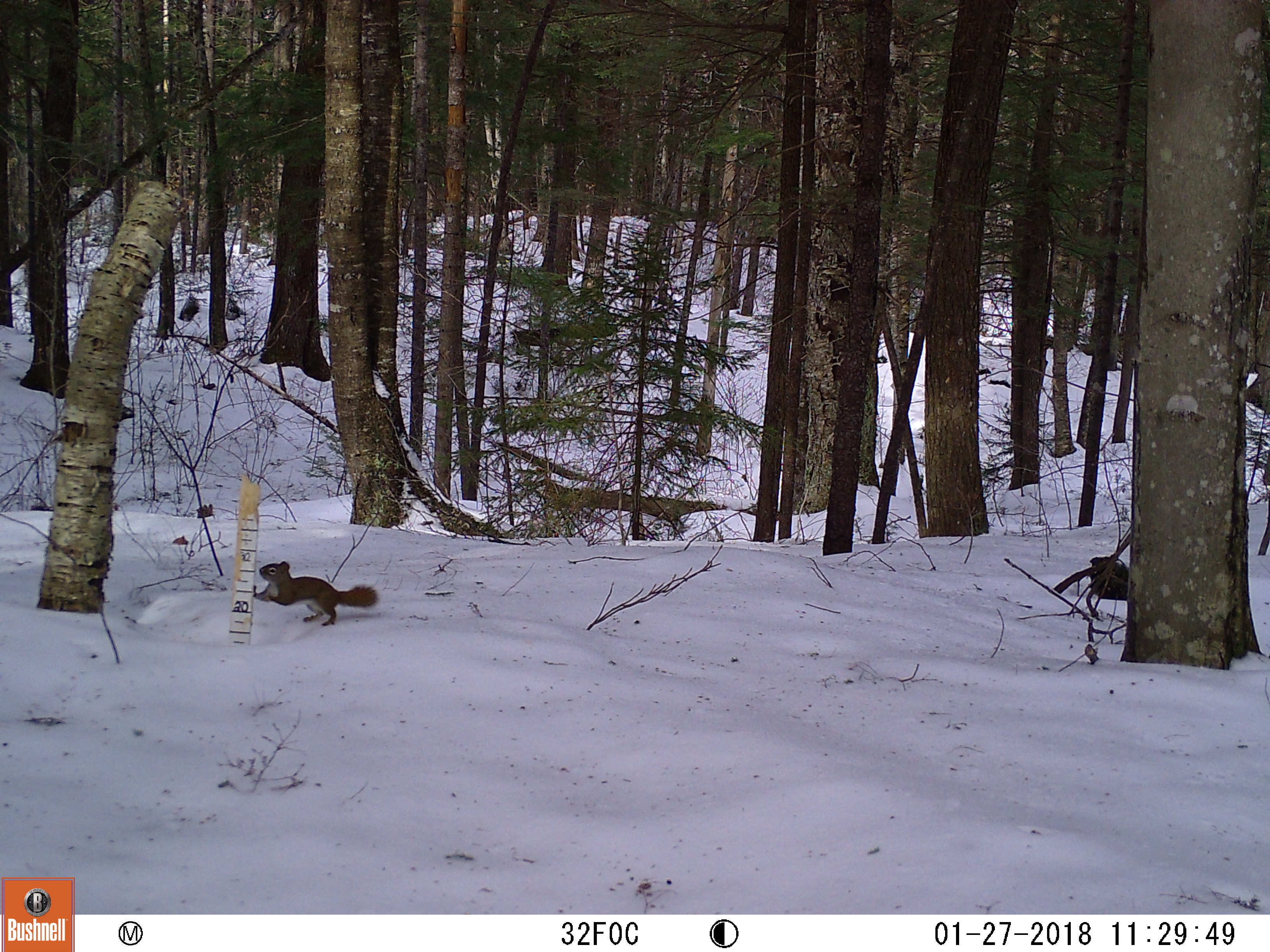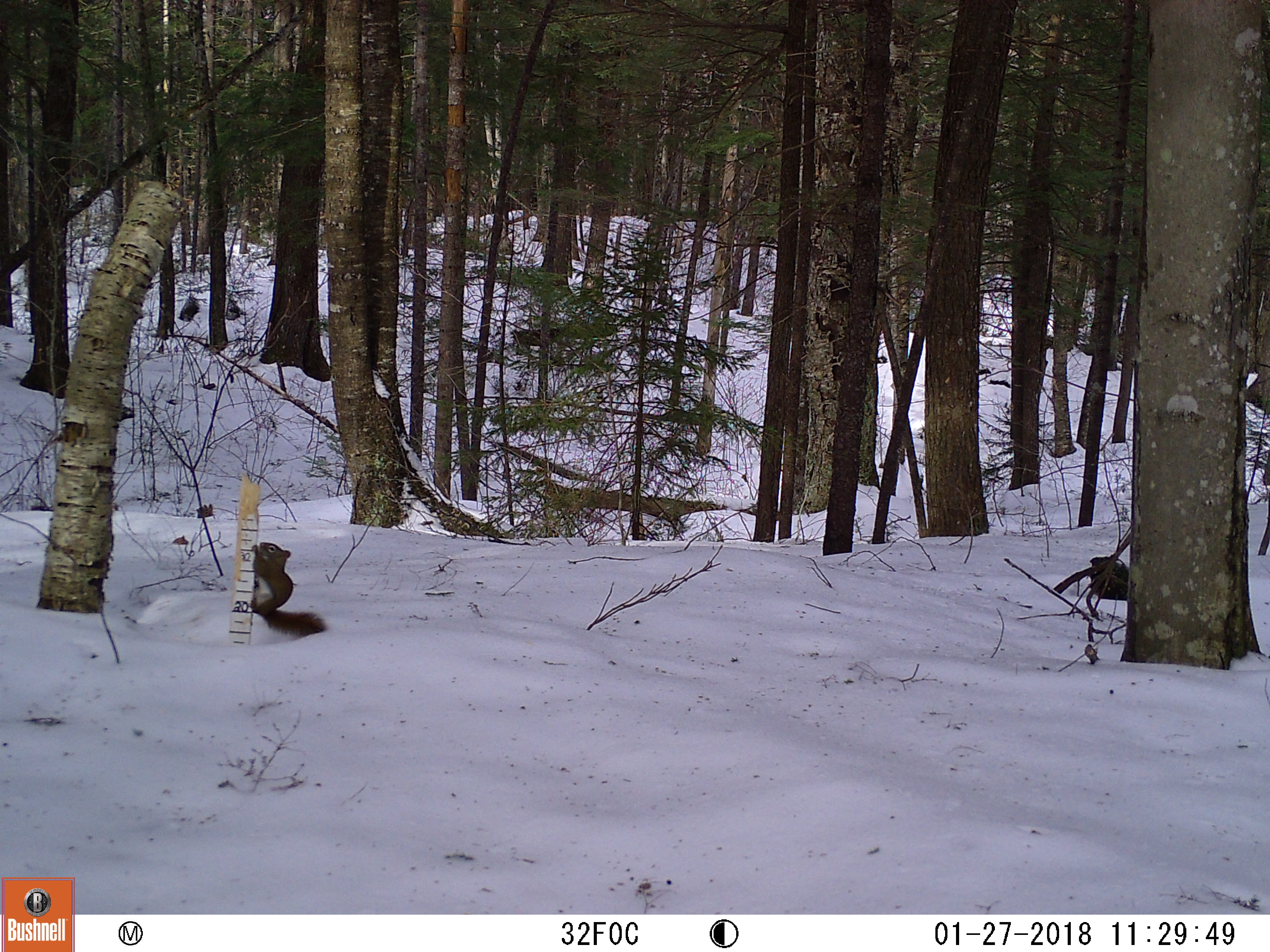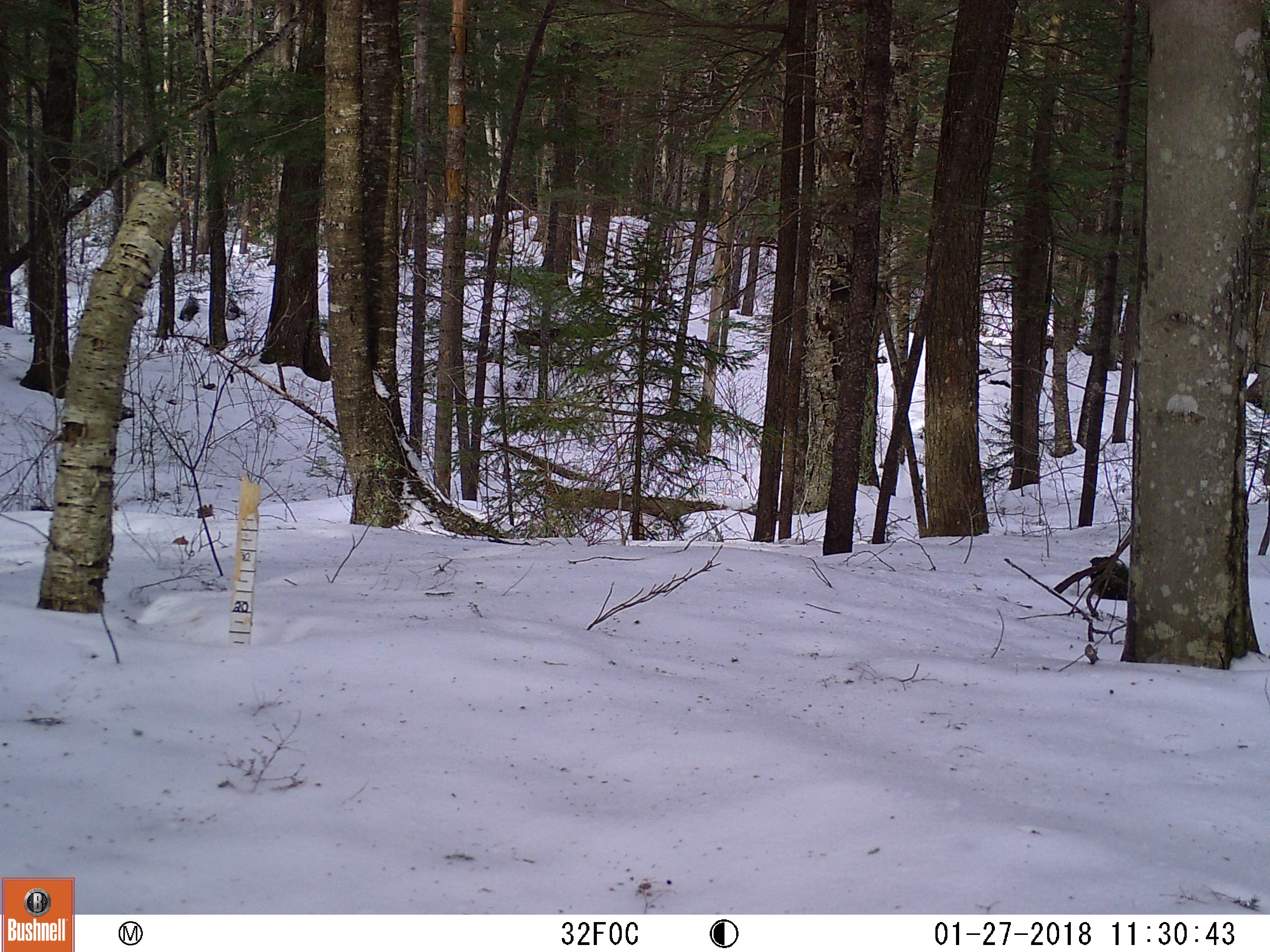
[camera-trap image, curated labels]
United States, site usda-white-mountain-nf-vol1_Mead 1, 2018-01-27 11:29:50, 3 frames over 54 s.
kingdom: Animalia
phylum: Chordata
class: Mammalia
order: Rodentia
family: Sciuridae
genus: Tamiasciurus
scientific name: Tamiasciurus hudsonicus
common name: red squirrel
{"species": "red squirrel (Tamiasciurus hudsonicus)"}